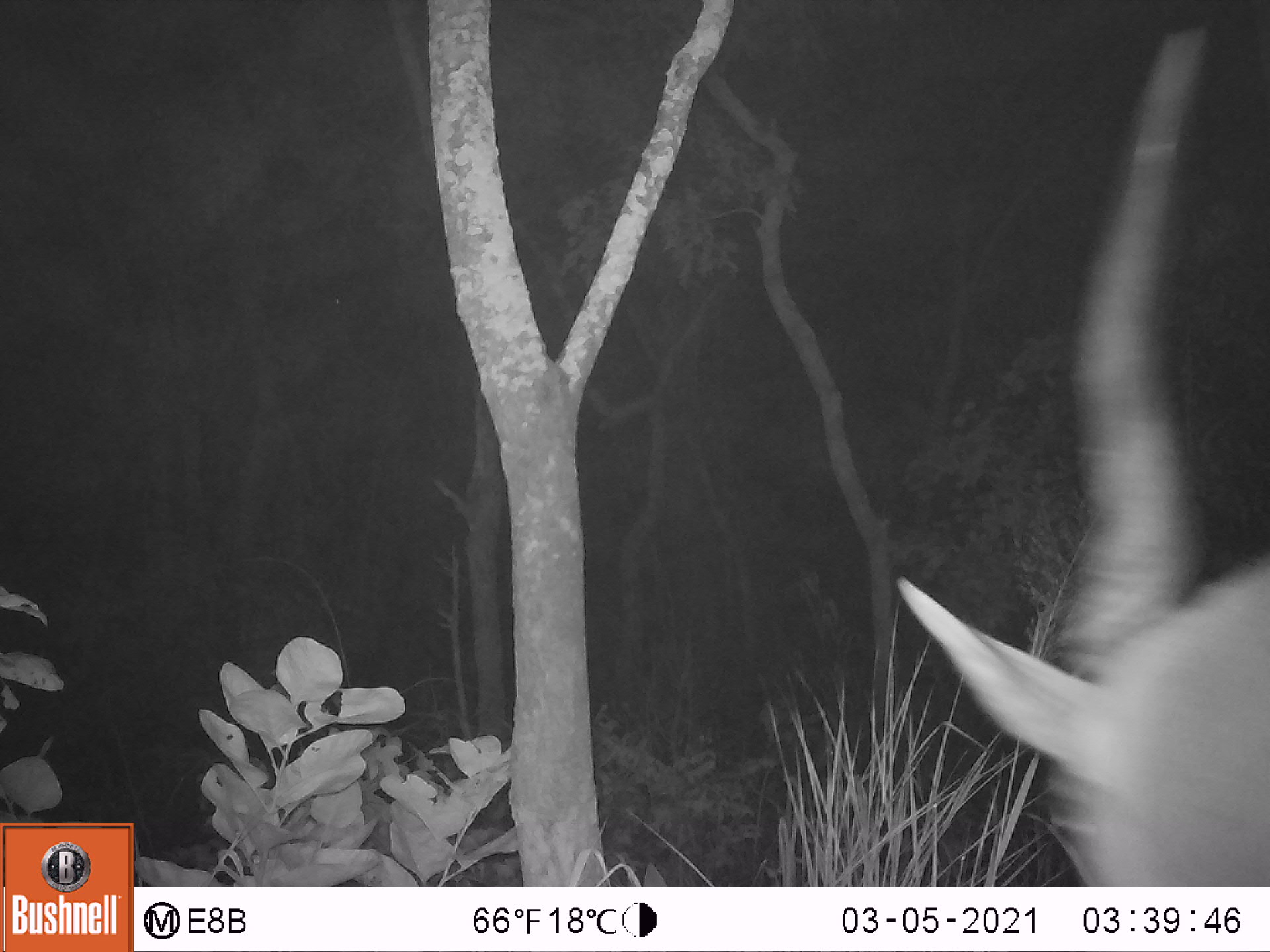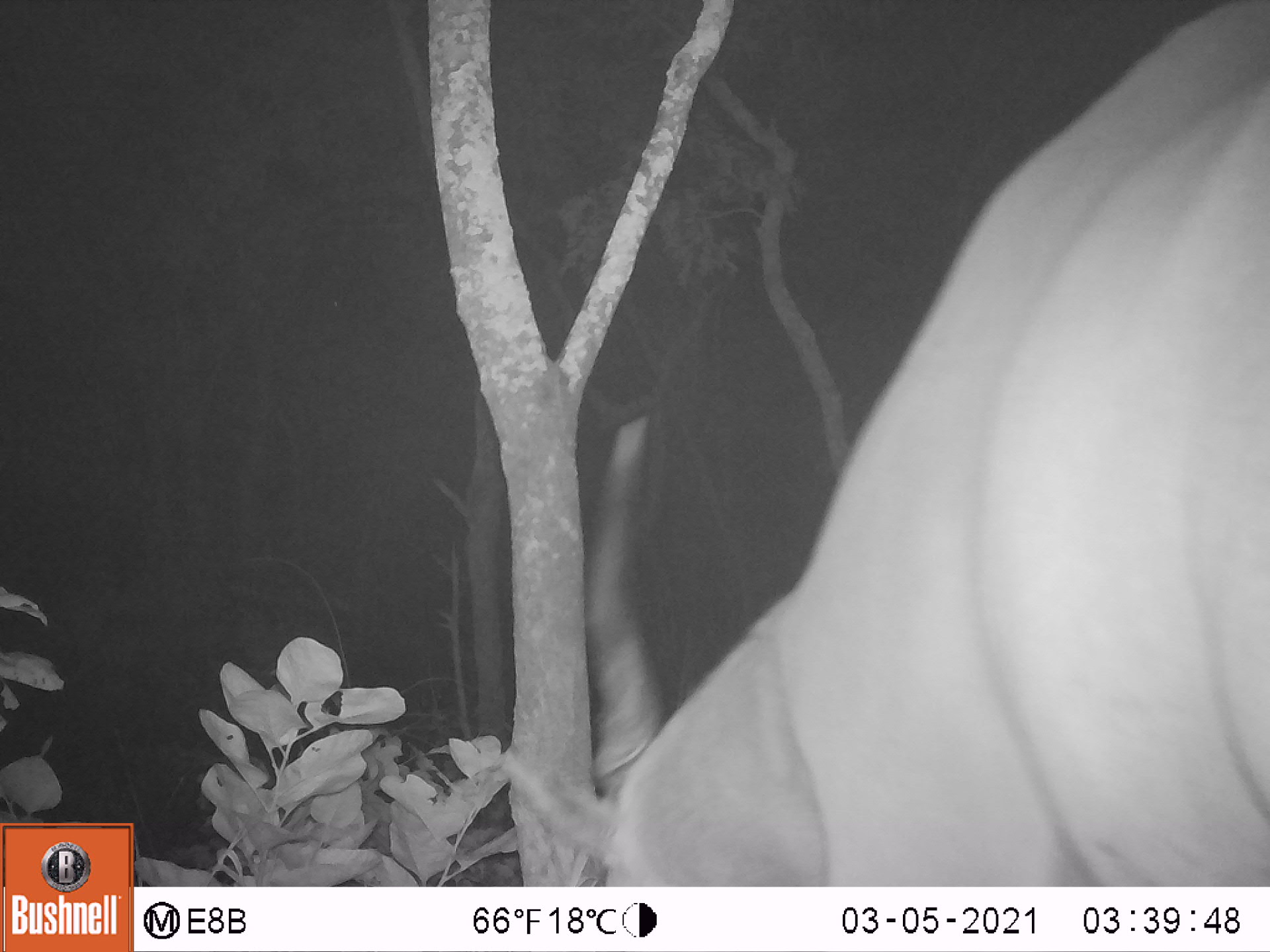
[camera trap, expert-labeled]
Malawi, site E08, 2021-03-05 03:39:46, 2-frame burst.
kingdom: Animalia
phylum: Chordata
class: Mammalia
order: Artiodactyla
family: Bovidae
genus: Tragelaphus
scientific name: Tragelaphus oryx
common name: common eland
Common eland (Tragelaphus oryx), count 1.